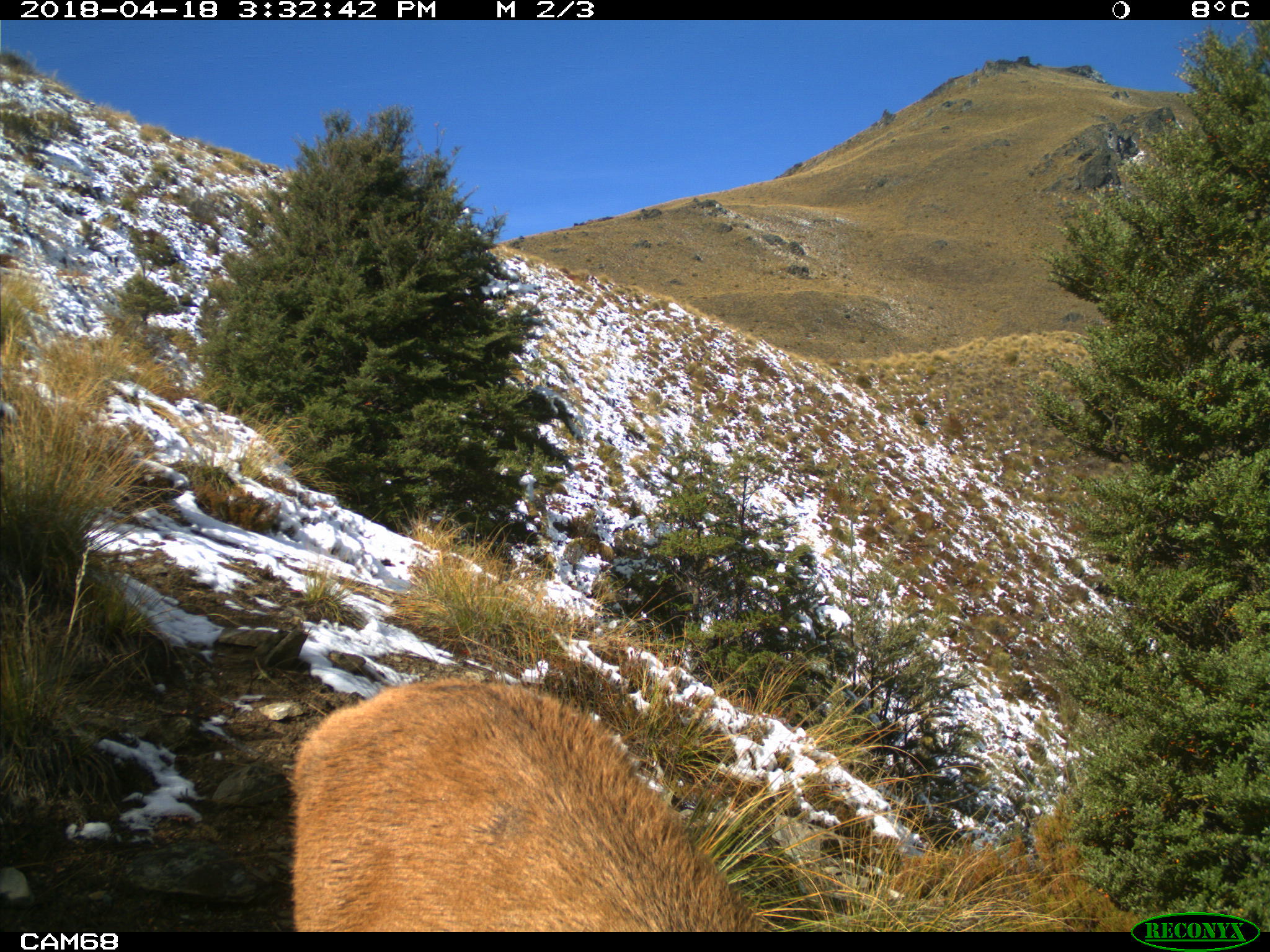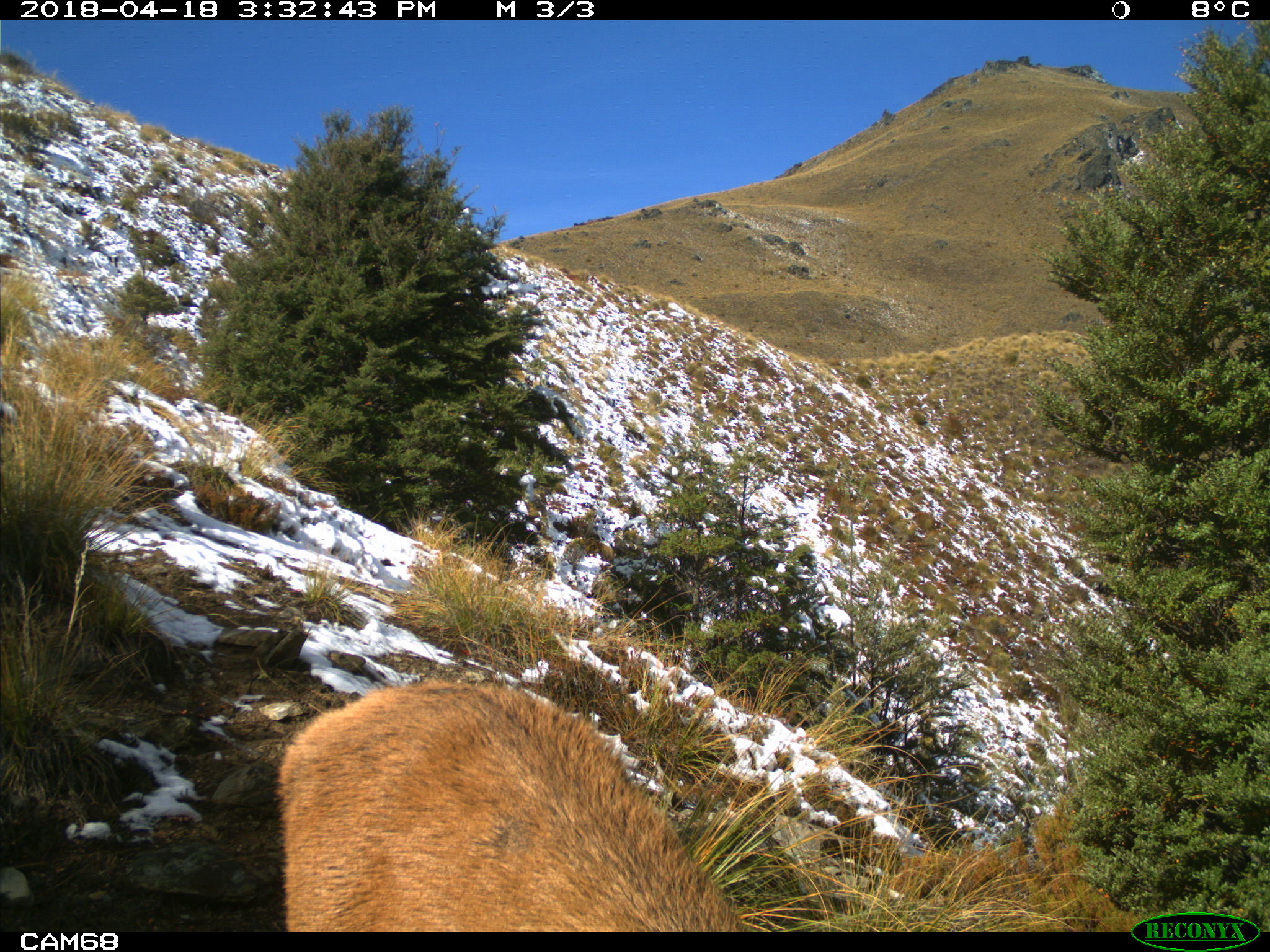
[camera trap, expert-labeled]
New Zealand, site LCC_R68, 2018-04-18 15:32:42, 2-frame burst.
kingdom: Animalia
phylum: Chordata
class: Mammalia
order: Artiodactyla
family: Cervidae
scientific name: Cervidae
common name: deer